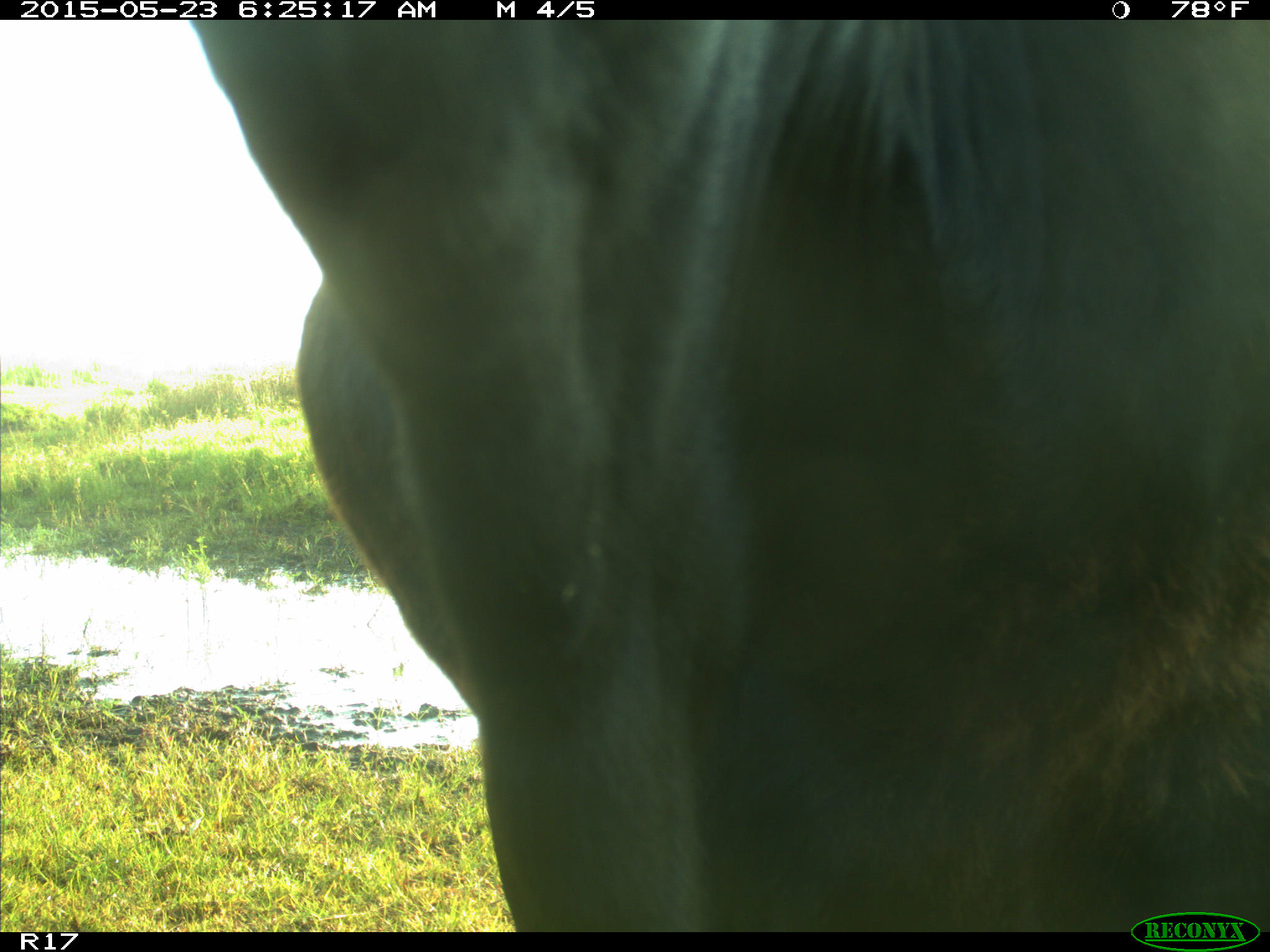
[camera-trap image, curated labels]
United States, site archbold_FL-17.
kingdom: Animalia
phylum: Chordata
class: Mammalia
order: Artiodactyla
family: Bovidae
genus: Bos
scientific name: Bos taurus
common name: domestic cow